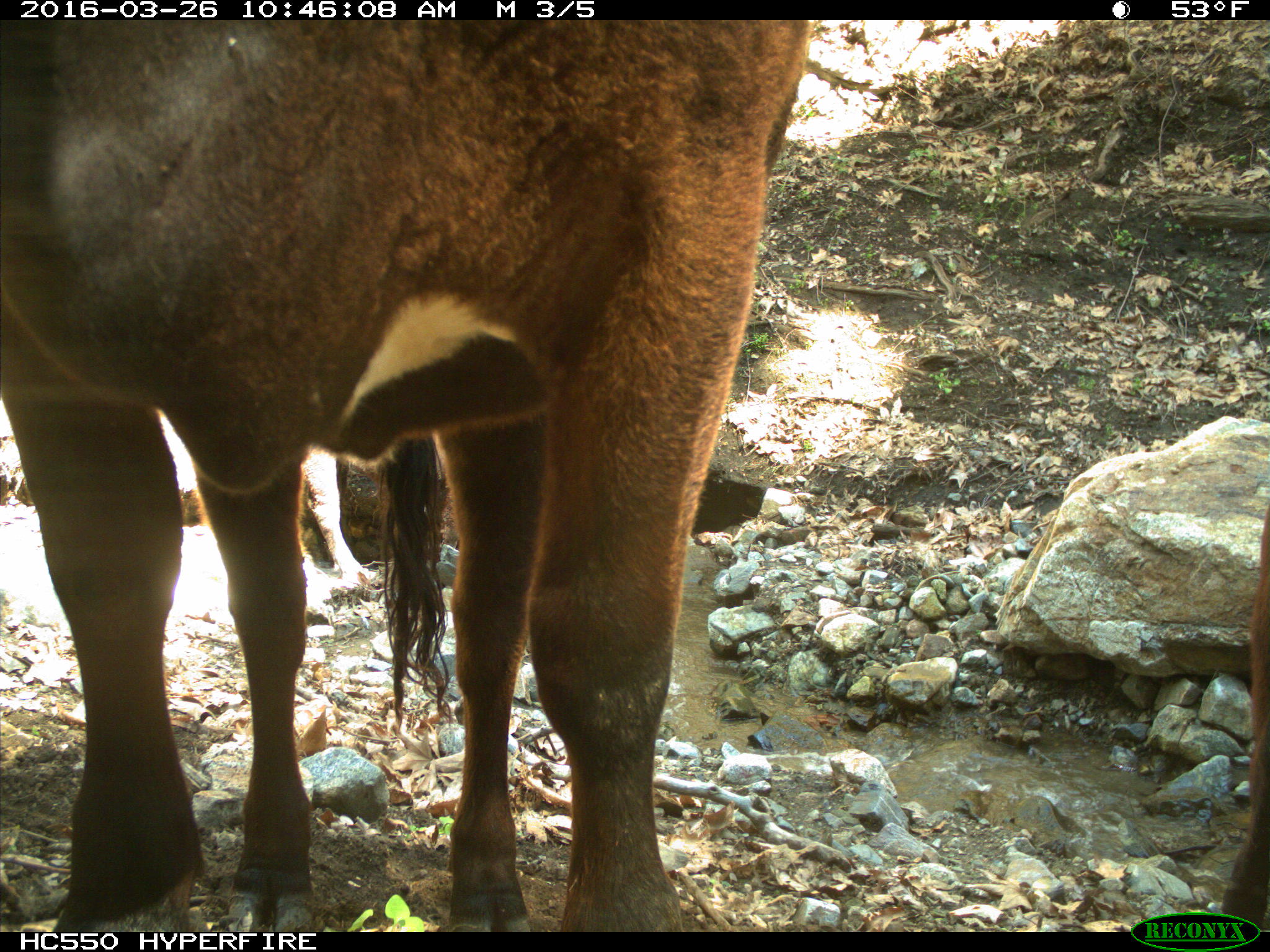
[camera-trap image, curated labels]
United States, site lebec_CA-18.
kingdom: Animalia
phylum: Chordata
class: Mammalia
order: Artiodactyla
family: Bovidae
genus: Bos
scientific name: Bos taurus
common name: domestic cow